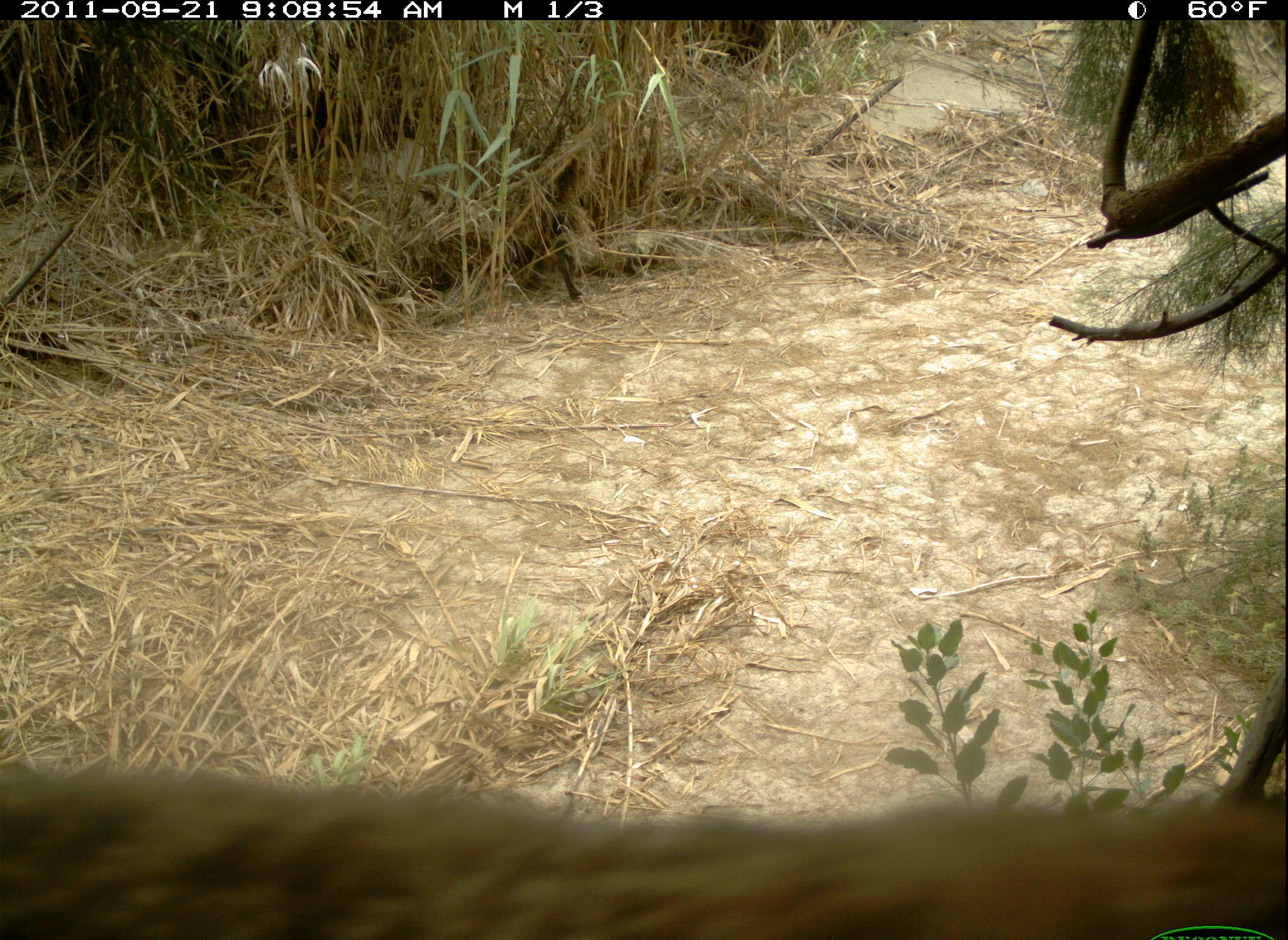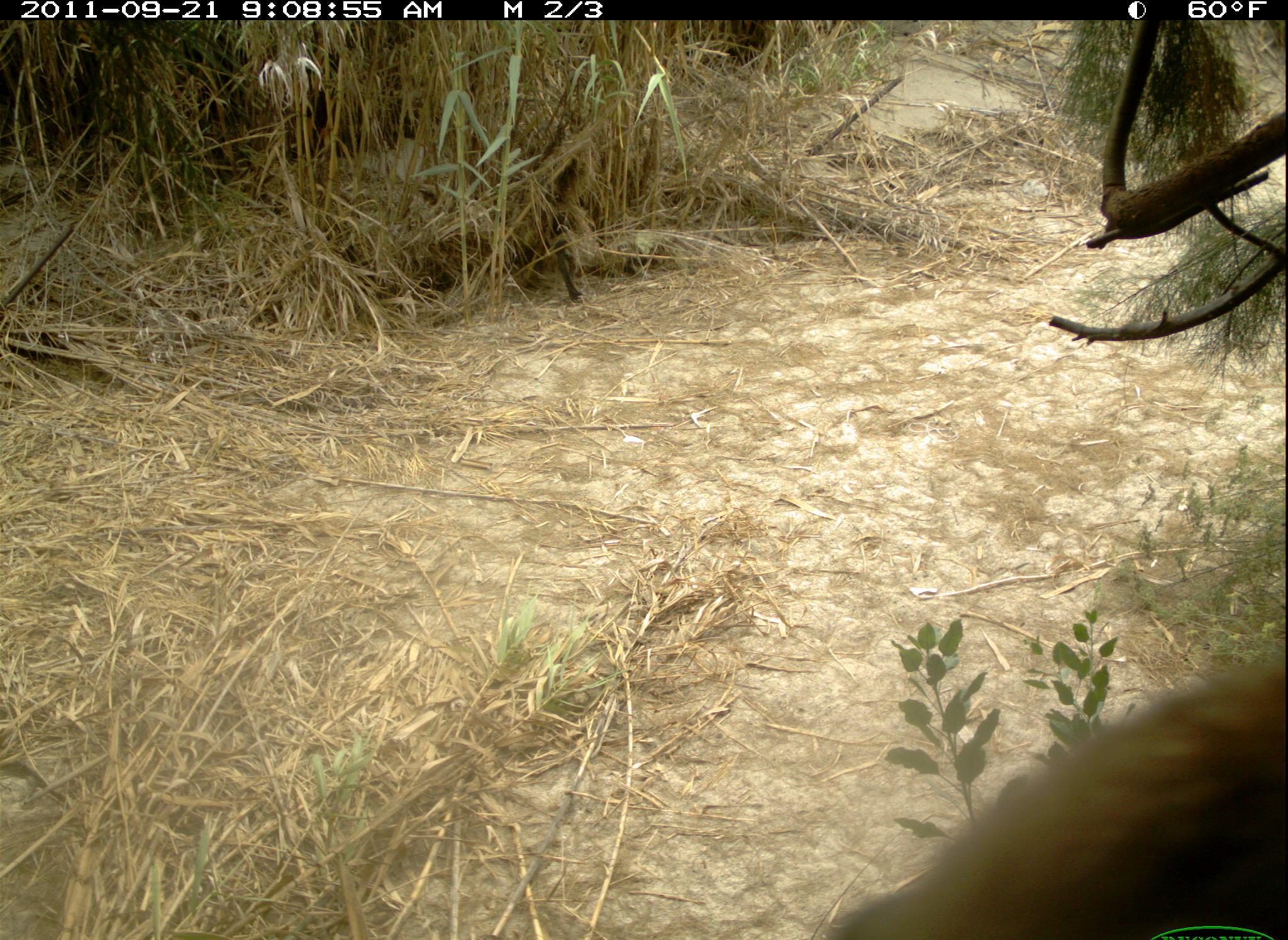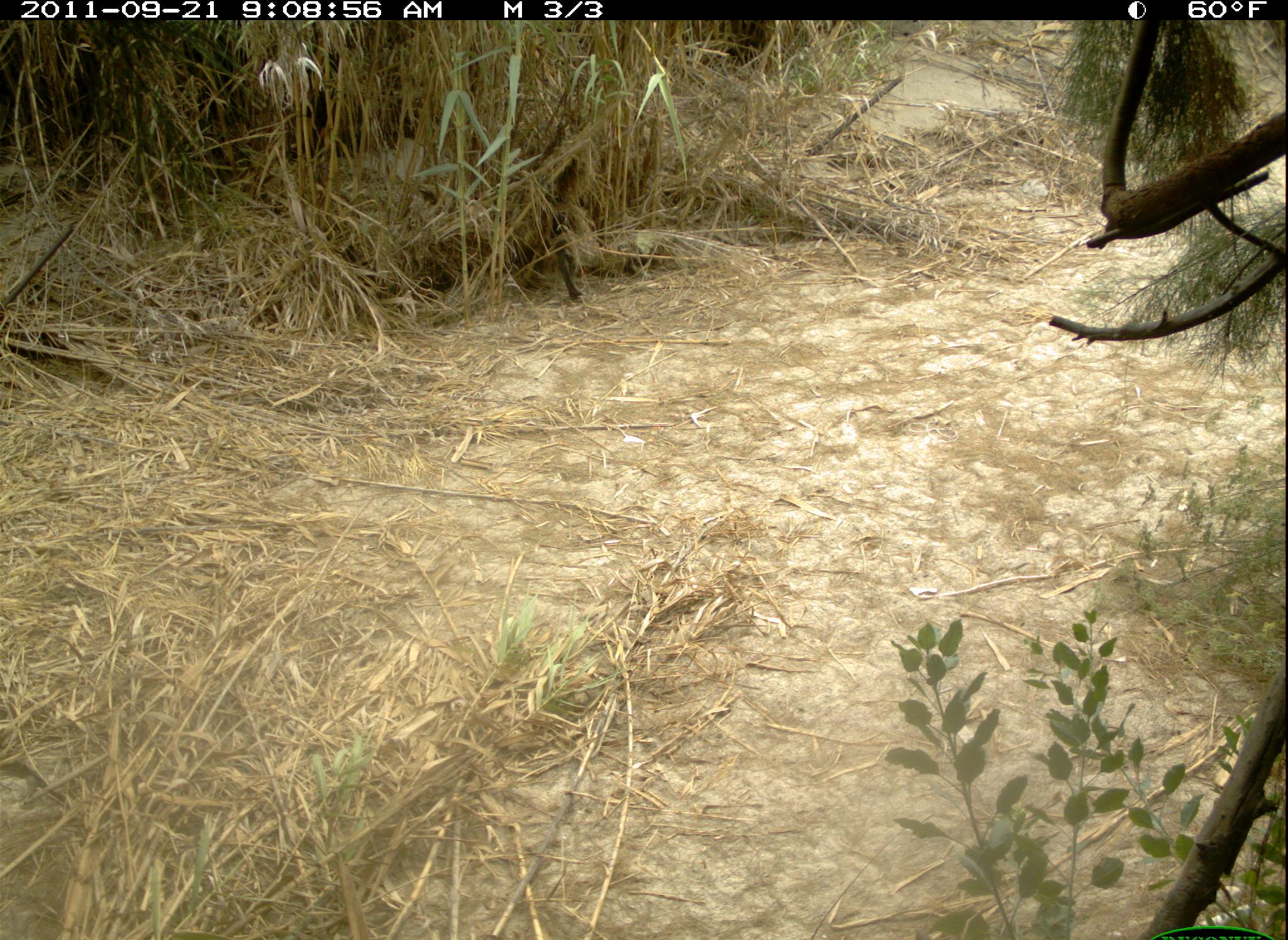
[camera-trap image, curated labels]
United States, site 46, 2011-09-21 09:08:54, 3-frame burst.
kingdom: Animalia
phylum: Chordata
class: Mammalia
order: Carnivora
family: Felidae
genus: Lynx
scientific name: Lynx rufus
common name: bobcat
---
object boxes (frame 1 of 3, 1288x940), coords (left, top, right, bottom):
bobcat: (5, 757, 1286, 940)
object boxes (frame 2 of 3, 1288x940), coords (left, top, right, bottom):
bobcat: (808, 644, 1283, 940)